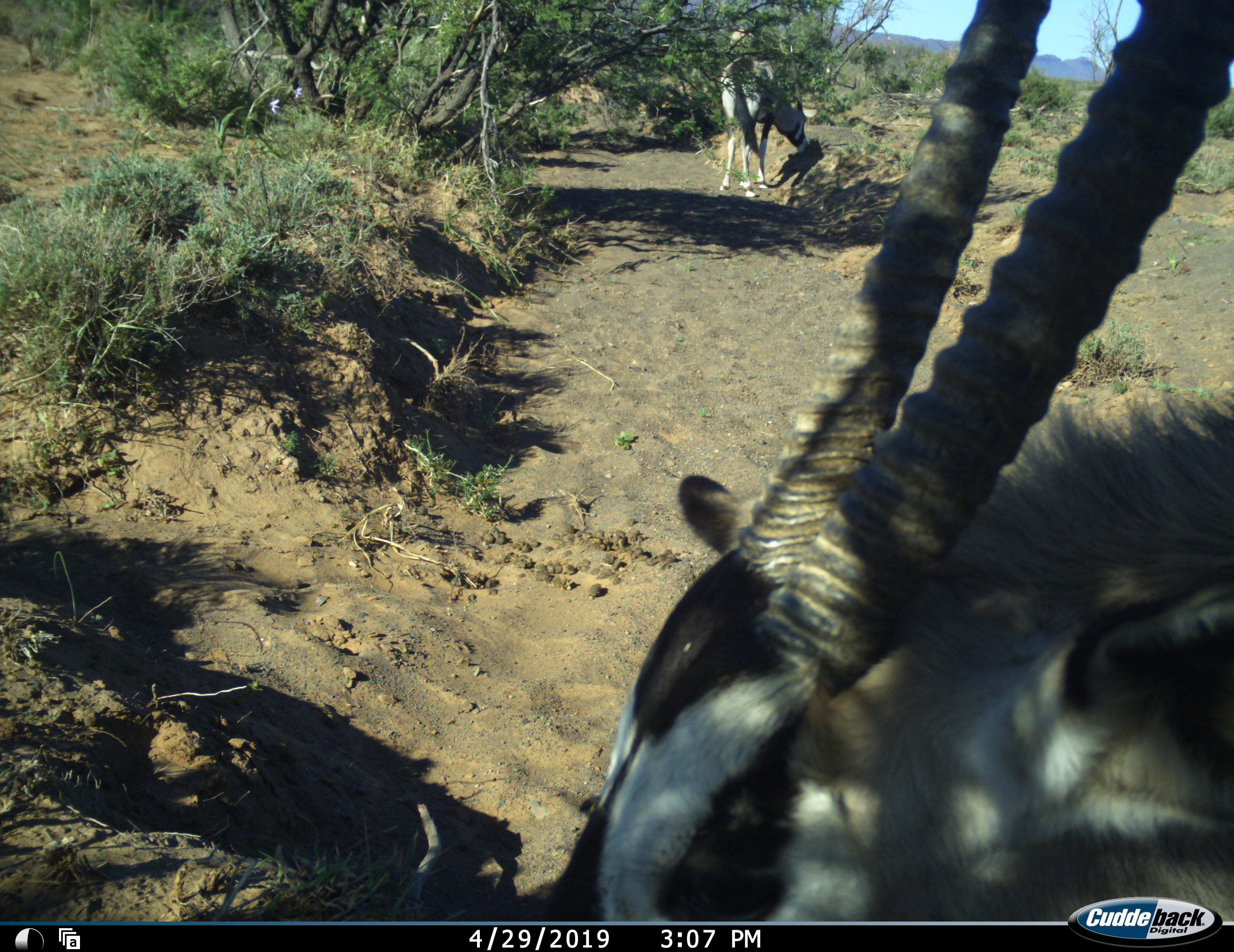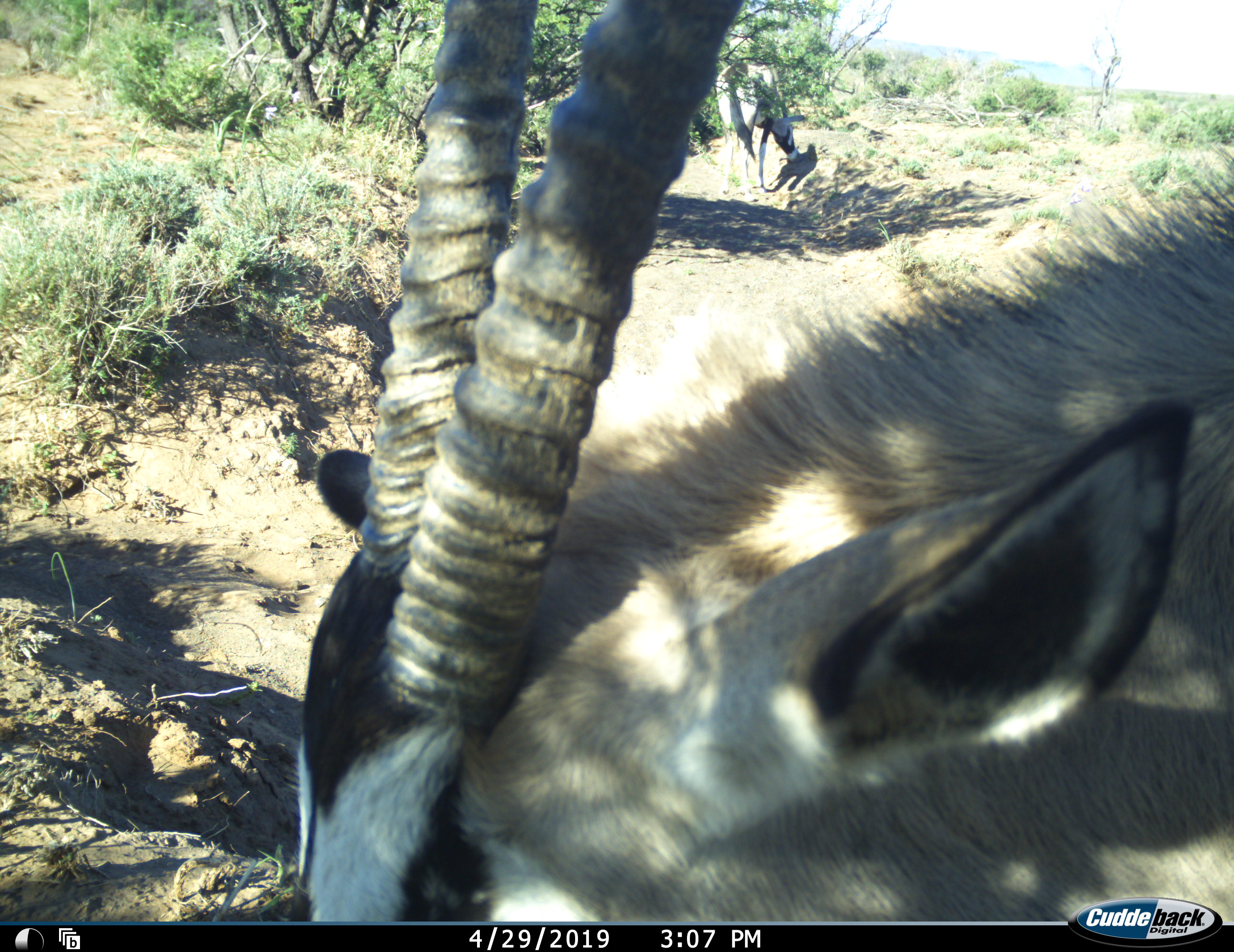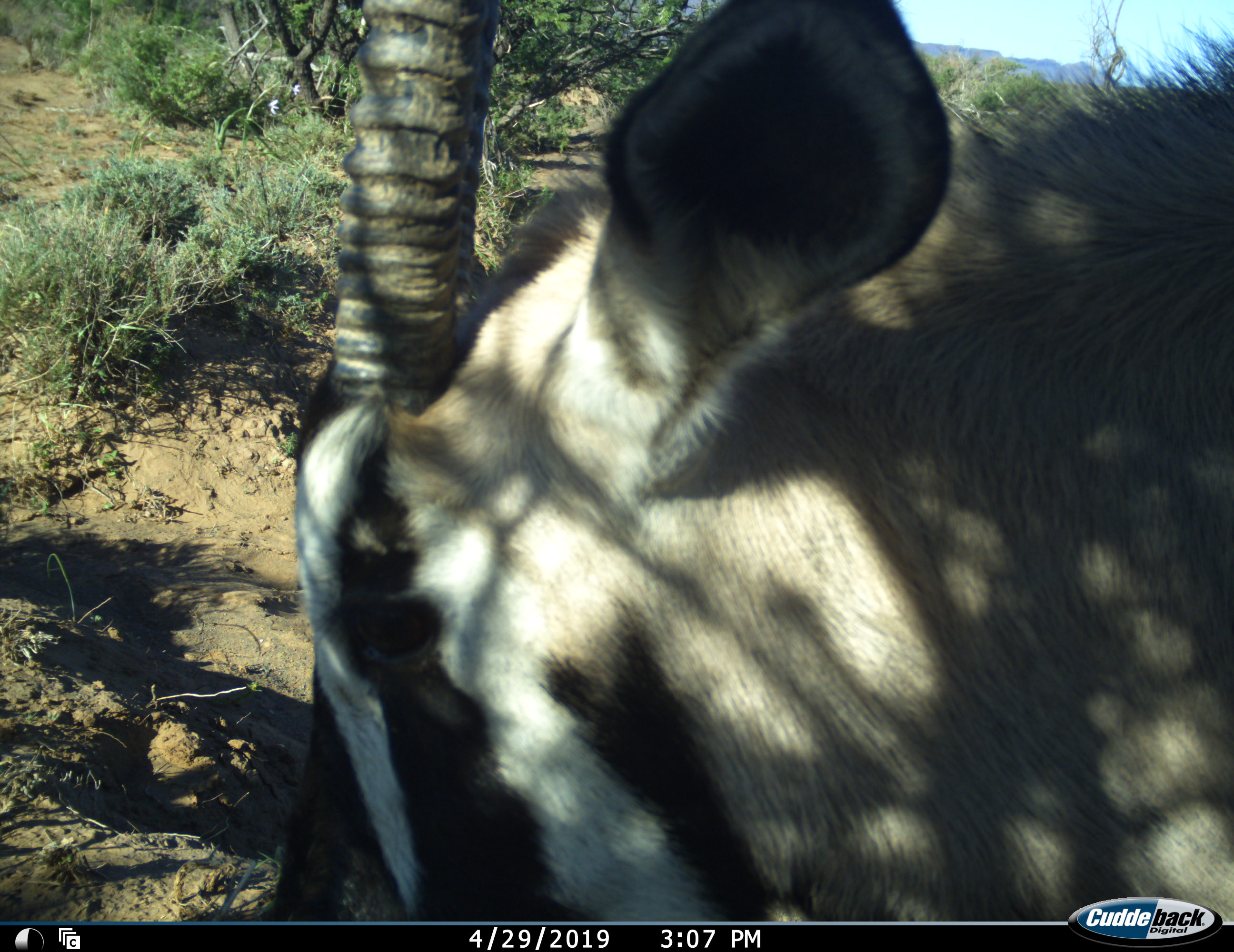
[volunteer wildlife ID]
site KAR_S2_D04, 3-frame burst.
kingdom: Animalia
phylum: Chordata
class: Mammalia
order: Artiodactyla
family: Bovidae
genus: Oryx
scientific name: Oryx gazella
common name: gemsbok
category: oryx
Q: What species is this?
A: Oryx (gemsbok) (Oryx gazella).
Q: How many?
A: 2.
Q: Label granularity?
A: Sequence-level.